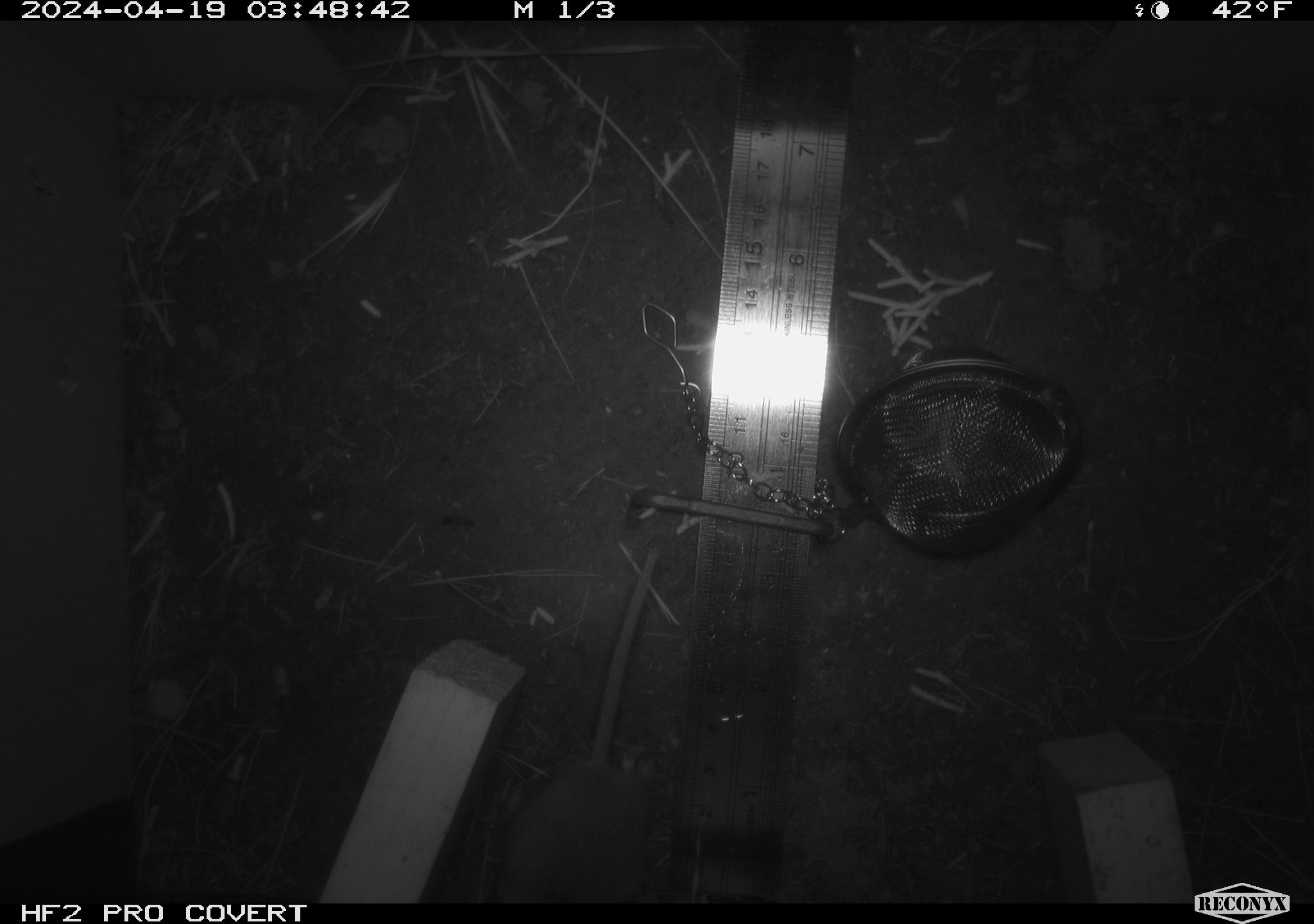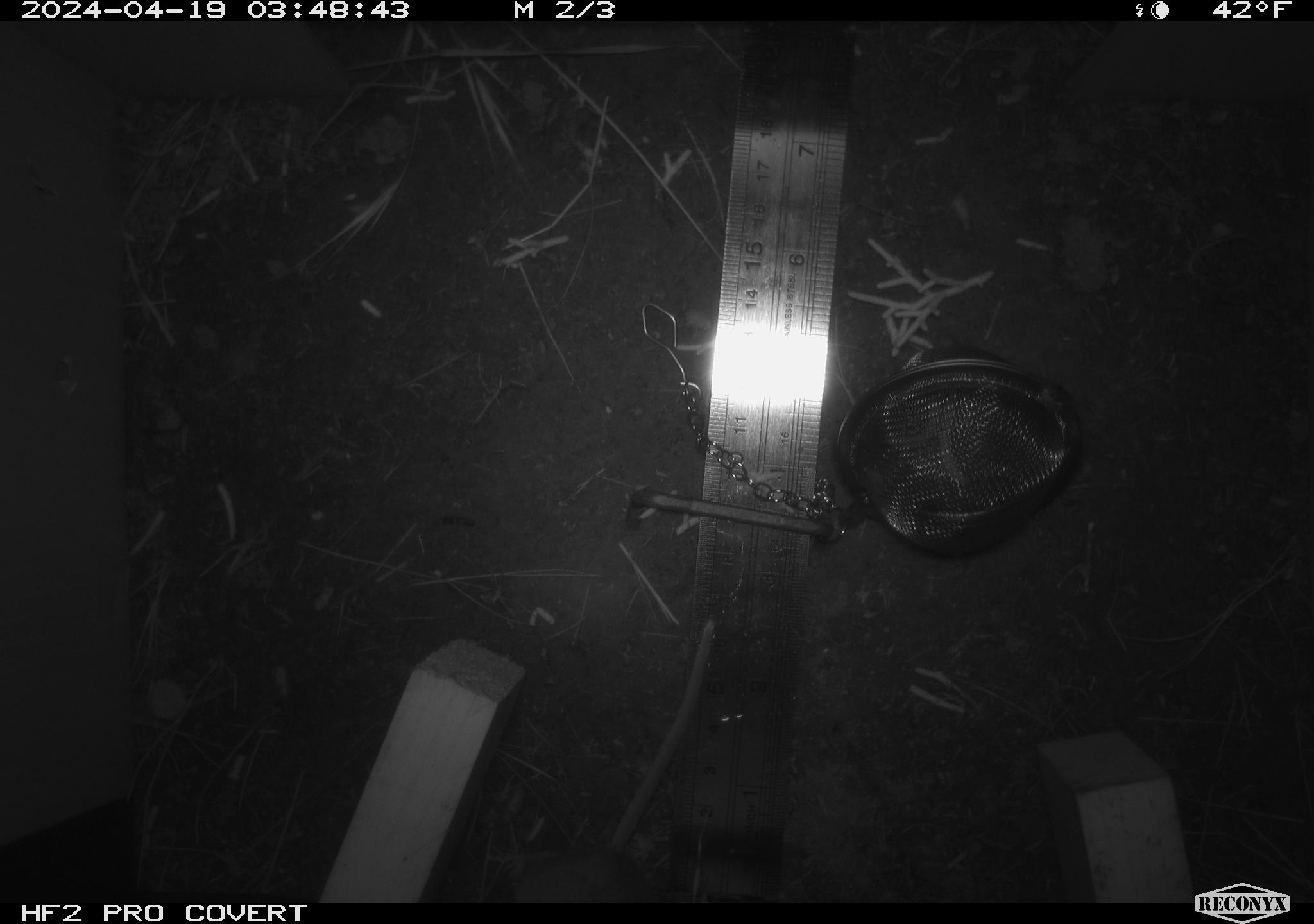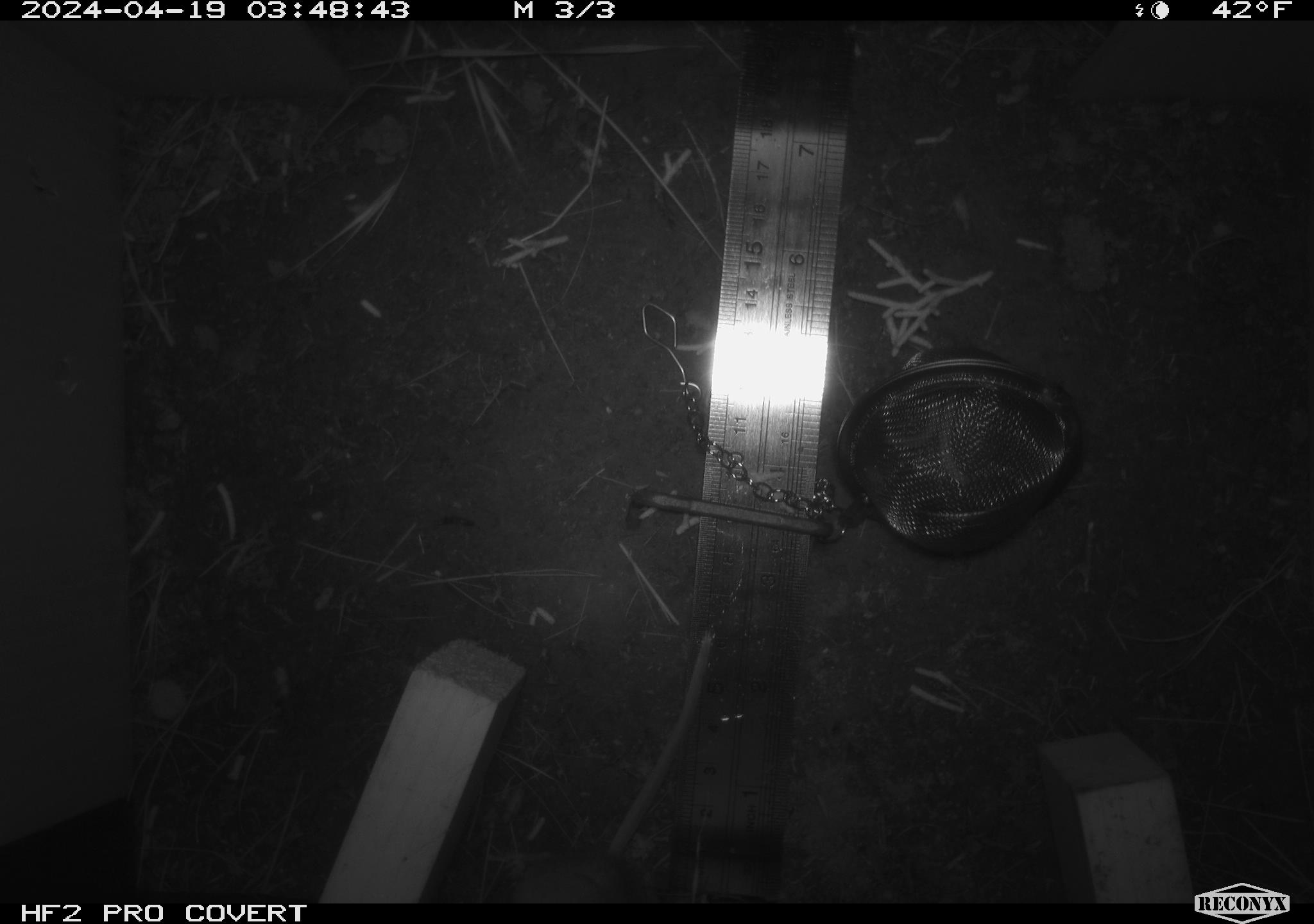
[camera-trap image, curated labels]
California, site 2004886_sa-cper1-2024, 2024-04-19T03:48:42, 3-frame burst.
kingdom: Animalia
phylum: Chordata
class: Mammalia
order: Rodentia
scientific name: Rodentia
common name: rodent